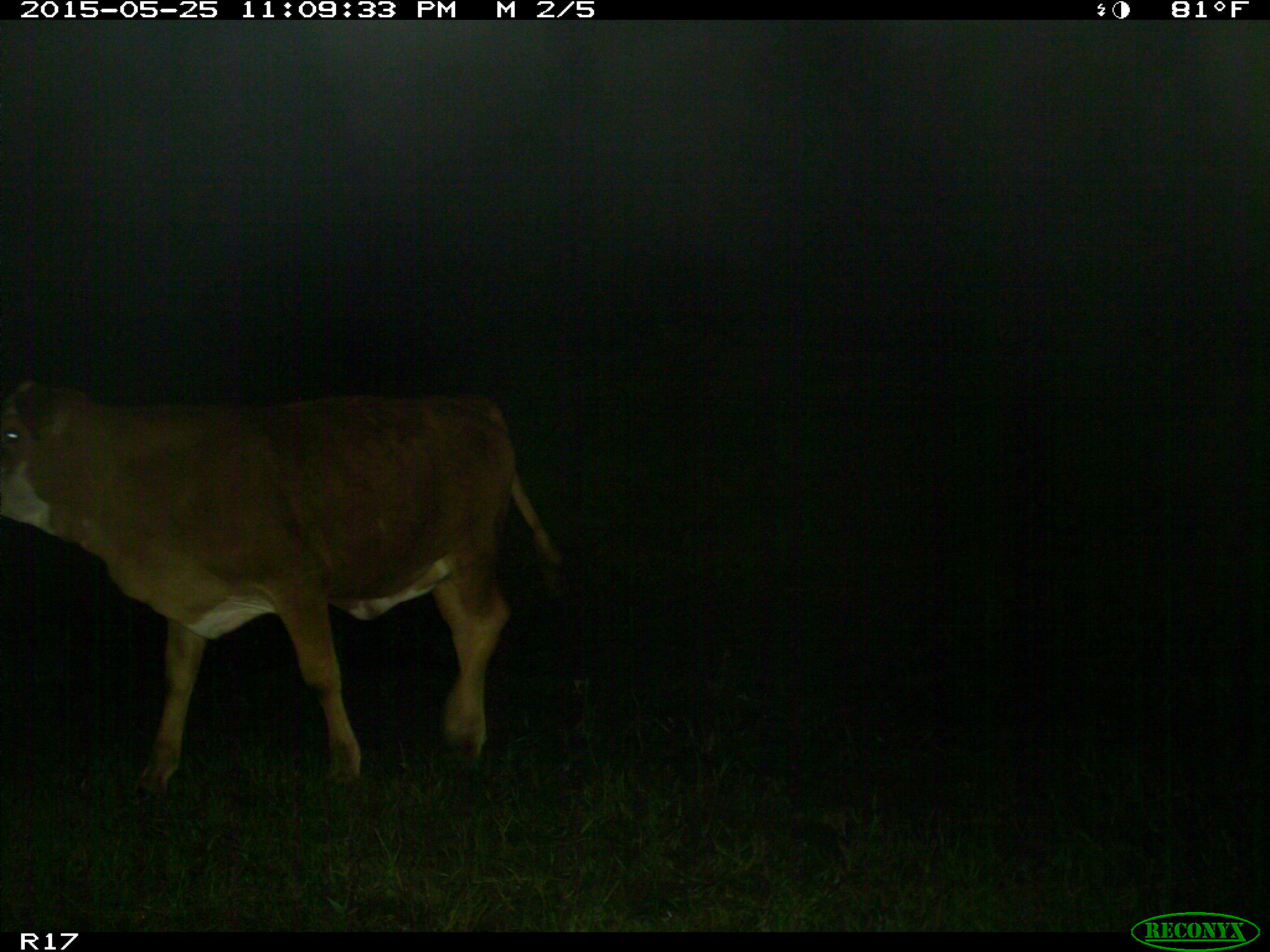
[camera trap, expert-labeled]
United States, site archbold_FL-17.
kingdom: Animalia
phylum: Chordata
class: Mammalia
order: Artiodactyla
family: Bovidae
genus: Bos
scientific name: Bos taurus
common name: domestic cow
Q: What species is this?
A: Bos taurus (domestic cow).